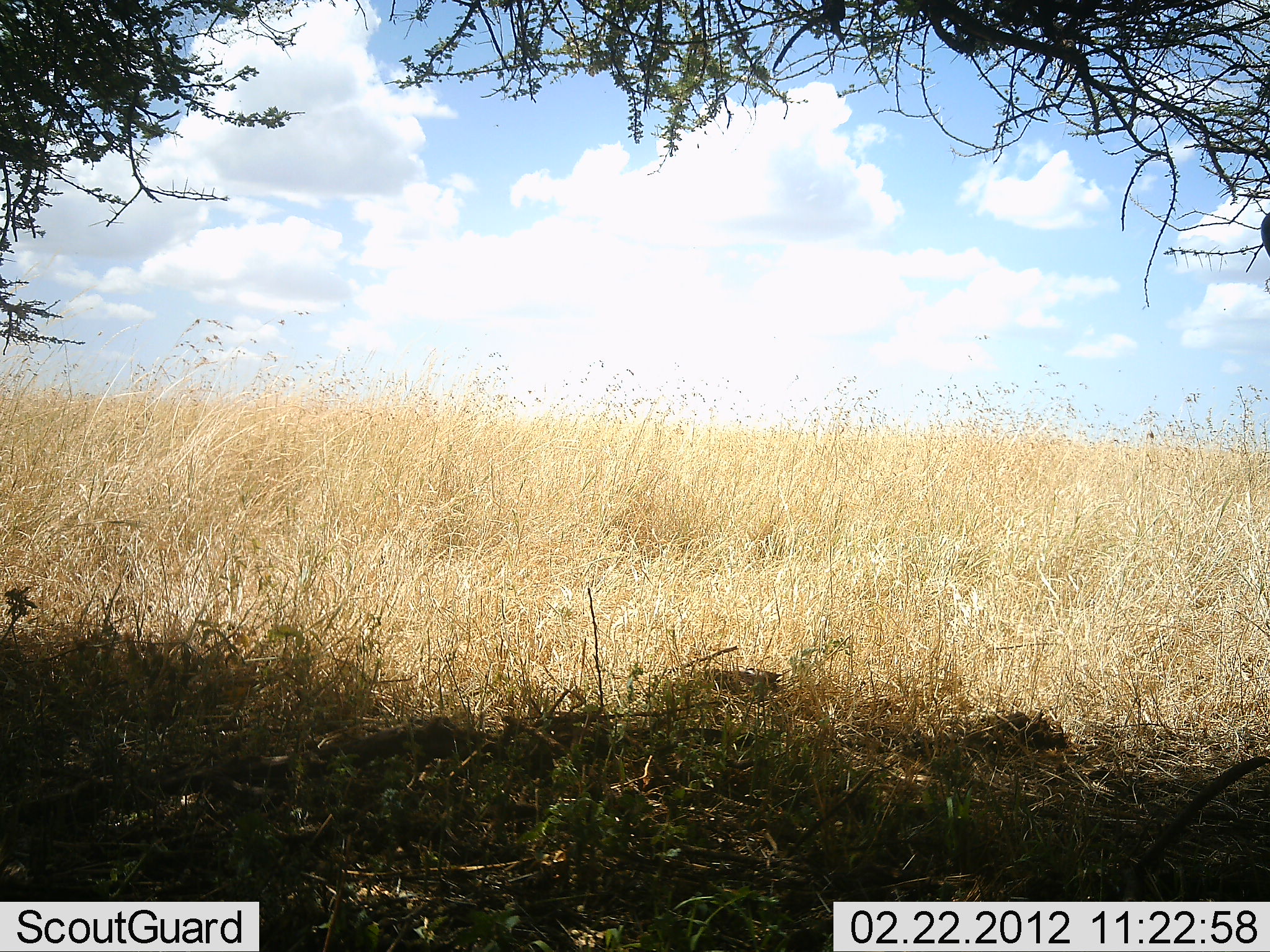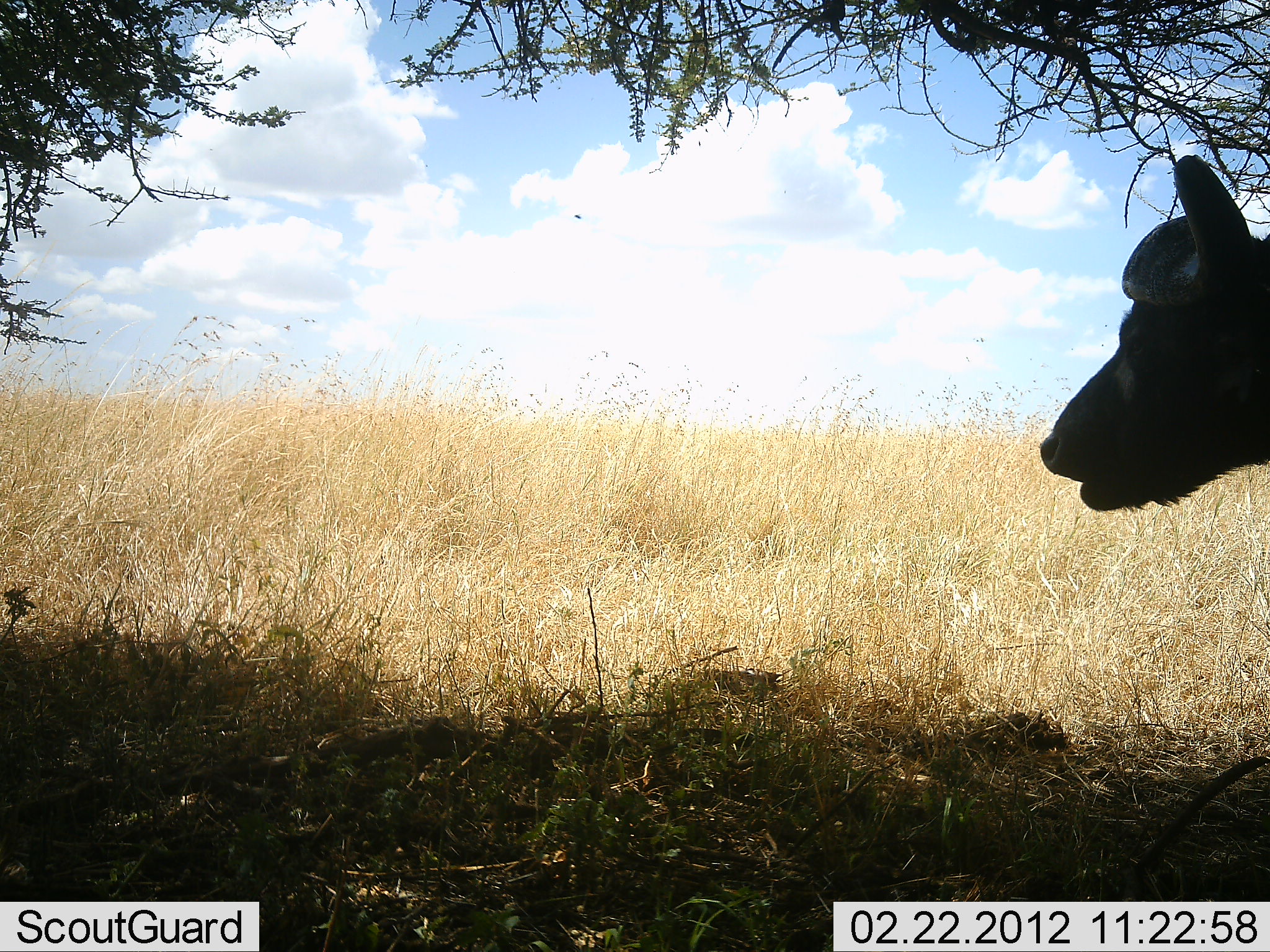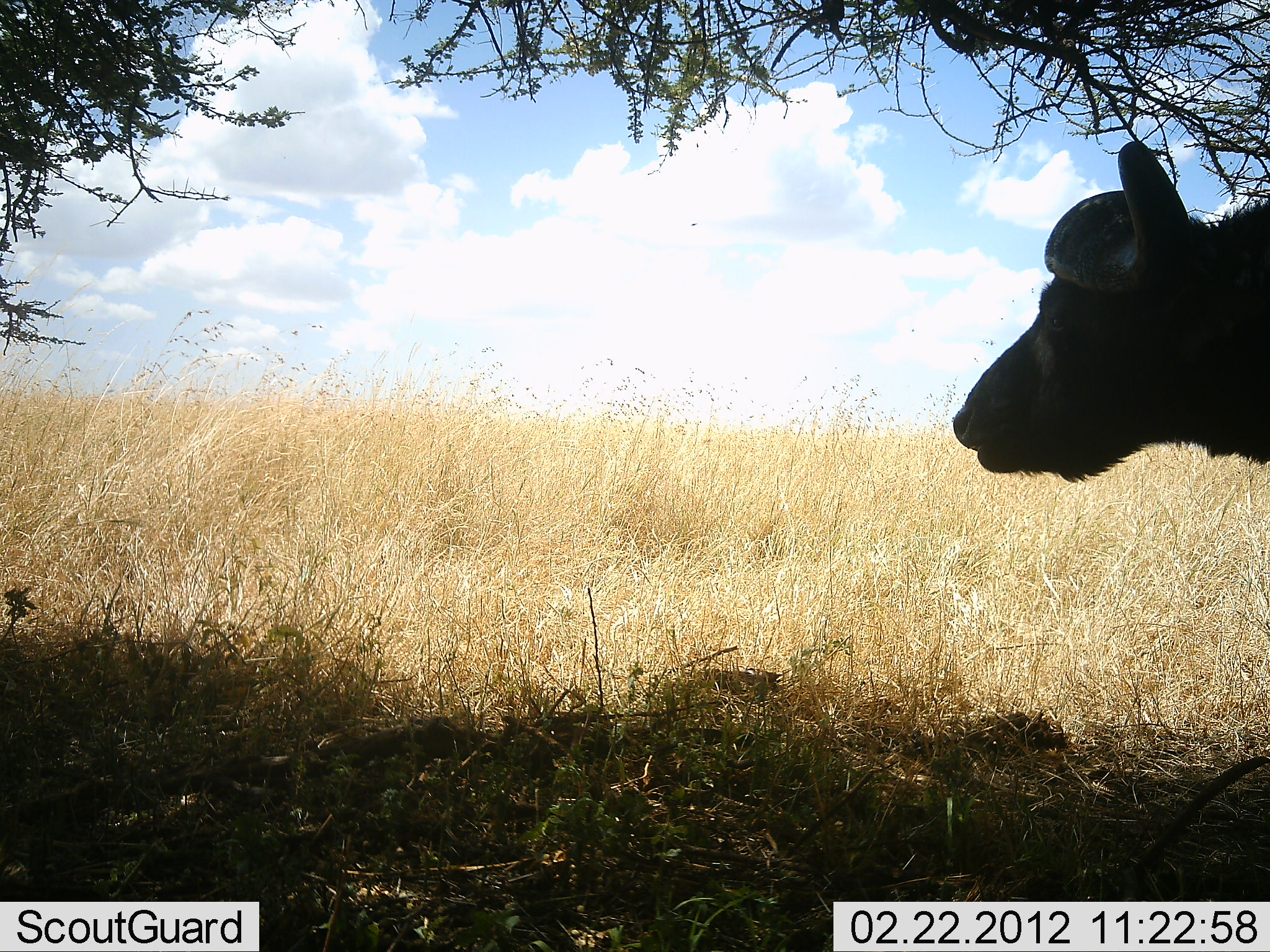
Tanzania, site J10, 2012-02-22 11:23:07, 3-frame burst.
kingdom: Animalia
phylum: Chordata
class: Mammalia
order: Artiodactyla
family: Bovidae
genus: Syncerus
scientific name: Syncerus caffer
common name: cape buffalo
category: buffalo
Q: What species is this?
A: Buffalo (cape buffalo) (Syncerus caffer).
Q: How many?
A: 1.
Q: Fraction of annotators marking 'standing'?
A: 35%.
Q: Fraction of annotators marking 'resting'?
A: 0%.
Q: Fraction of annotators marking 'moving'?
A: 65%.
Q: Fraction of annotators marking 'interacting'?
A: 0%.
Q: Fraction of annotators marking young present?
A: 0%.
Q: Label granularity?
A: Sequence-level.